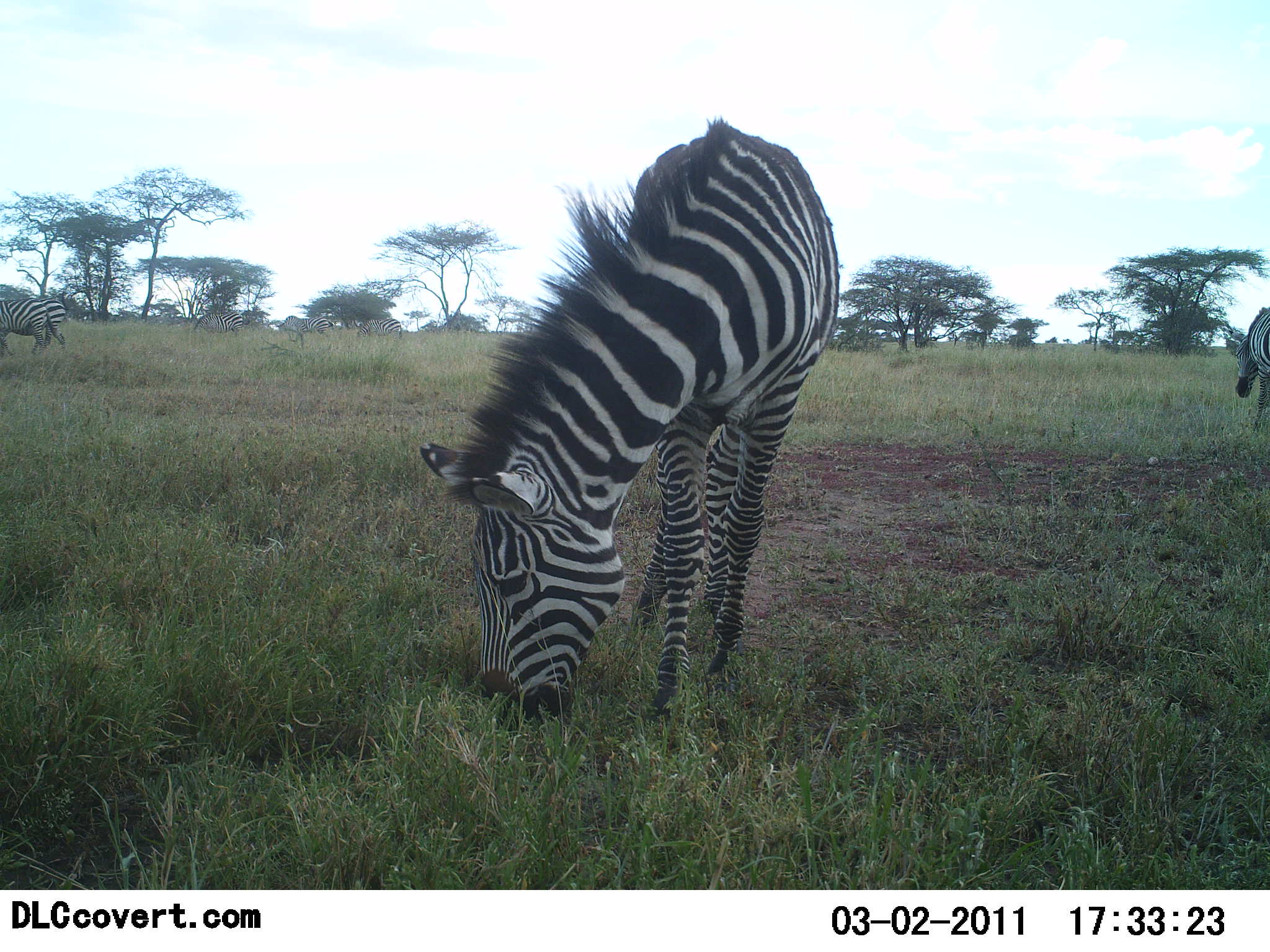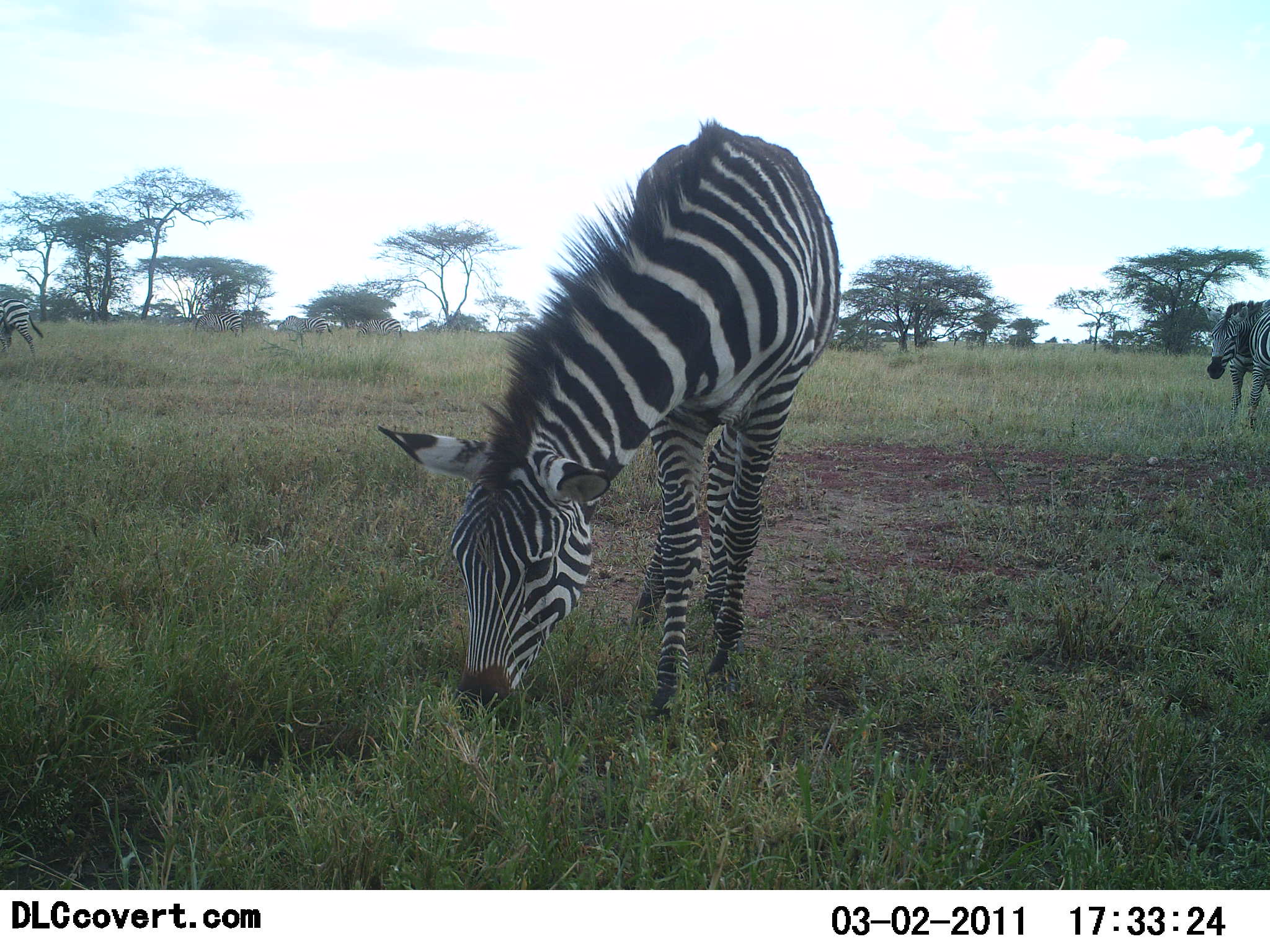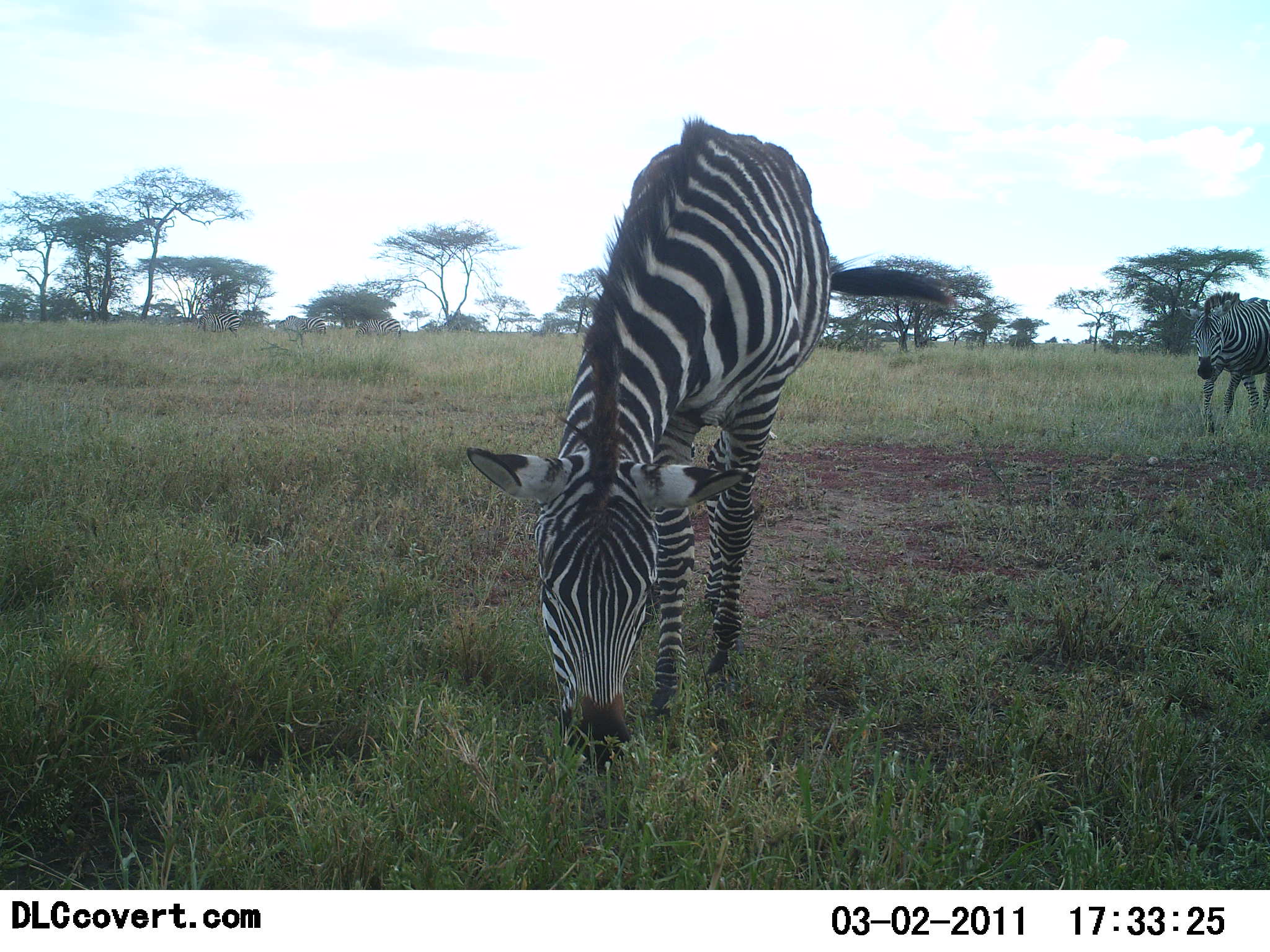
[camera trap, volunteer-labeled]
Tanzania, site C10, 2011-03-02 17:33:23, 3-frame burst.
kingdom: Animalia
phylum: Chordata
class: Mammalia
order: Perissodactyla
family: Equidae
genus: Equus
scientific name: Equus quagga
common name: plains zebra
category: zebra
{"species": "zebra (plains zebra) (Equus quagga)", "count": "3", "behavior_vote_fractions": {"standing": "25%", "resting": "0%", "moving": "58%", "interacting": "0%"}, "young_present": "0%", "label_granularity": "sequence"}